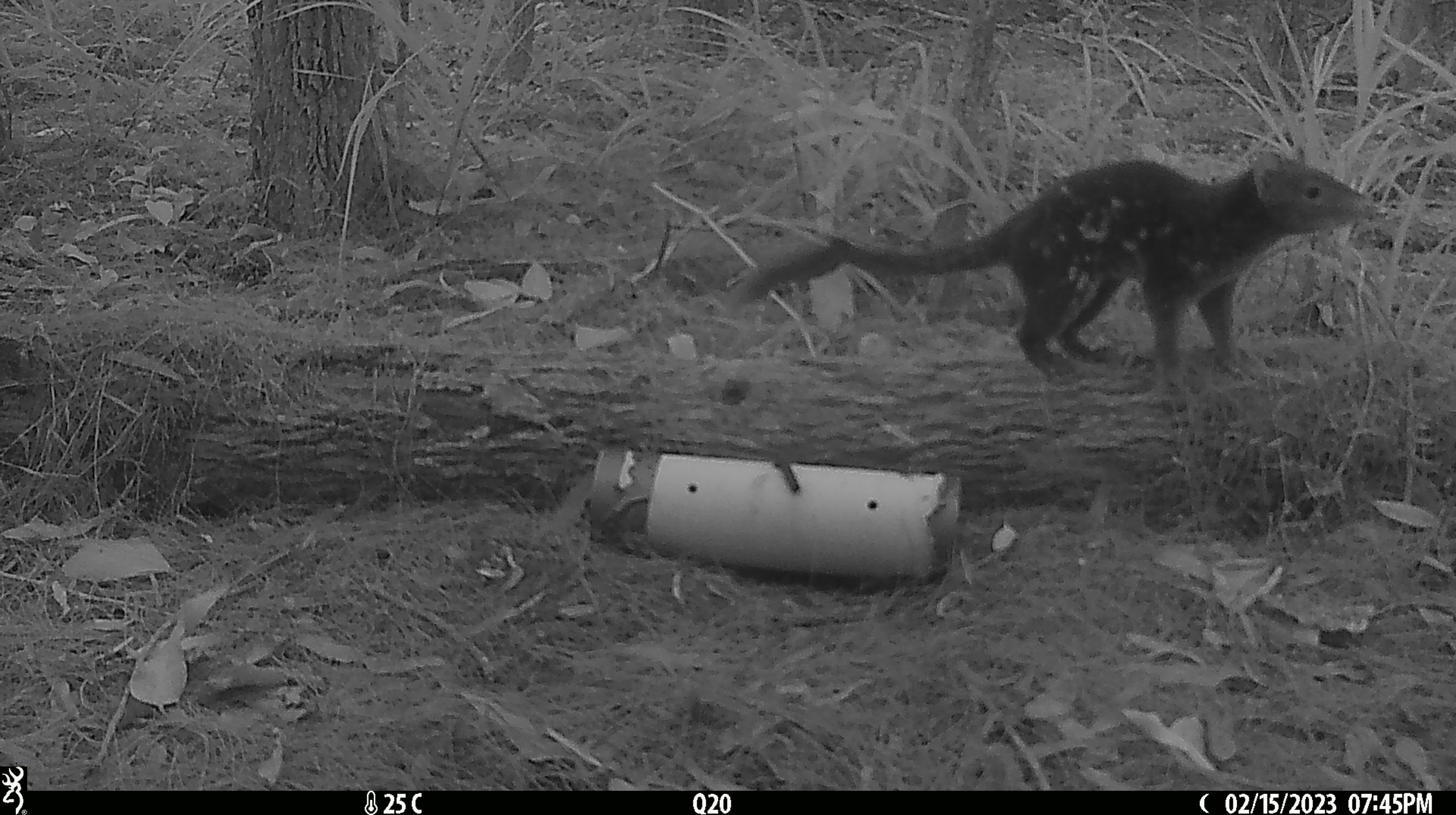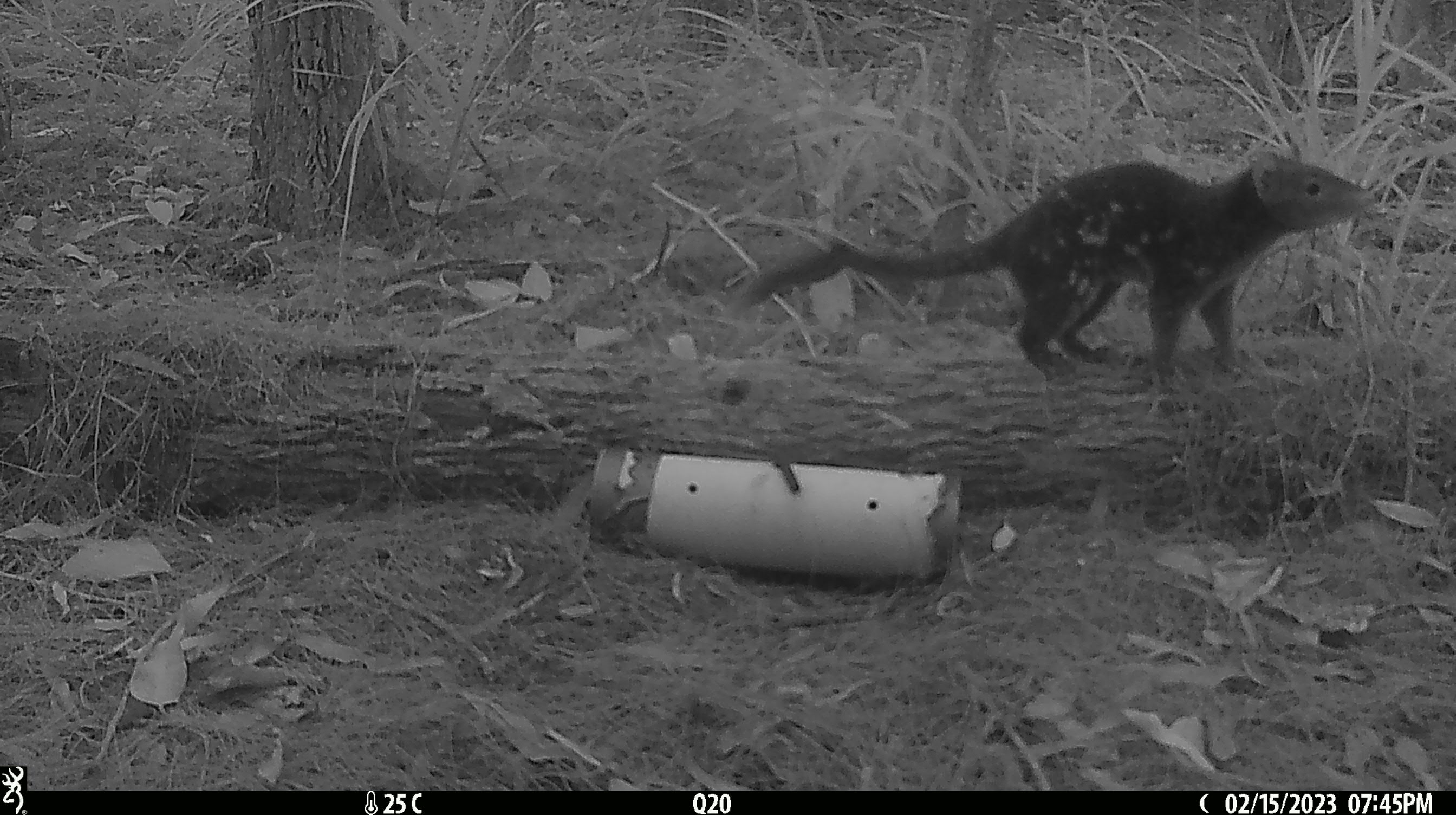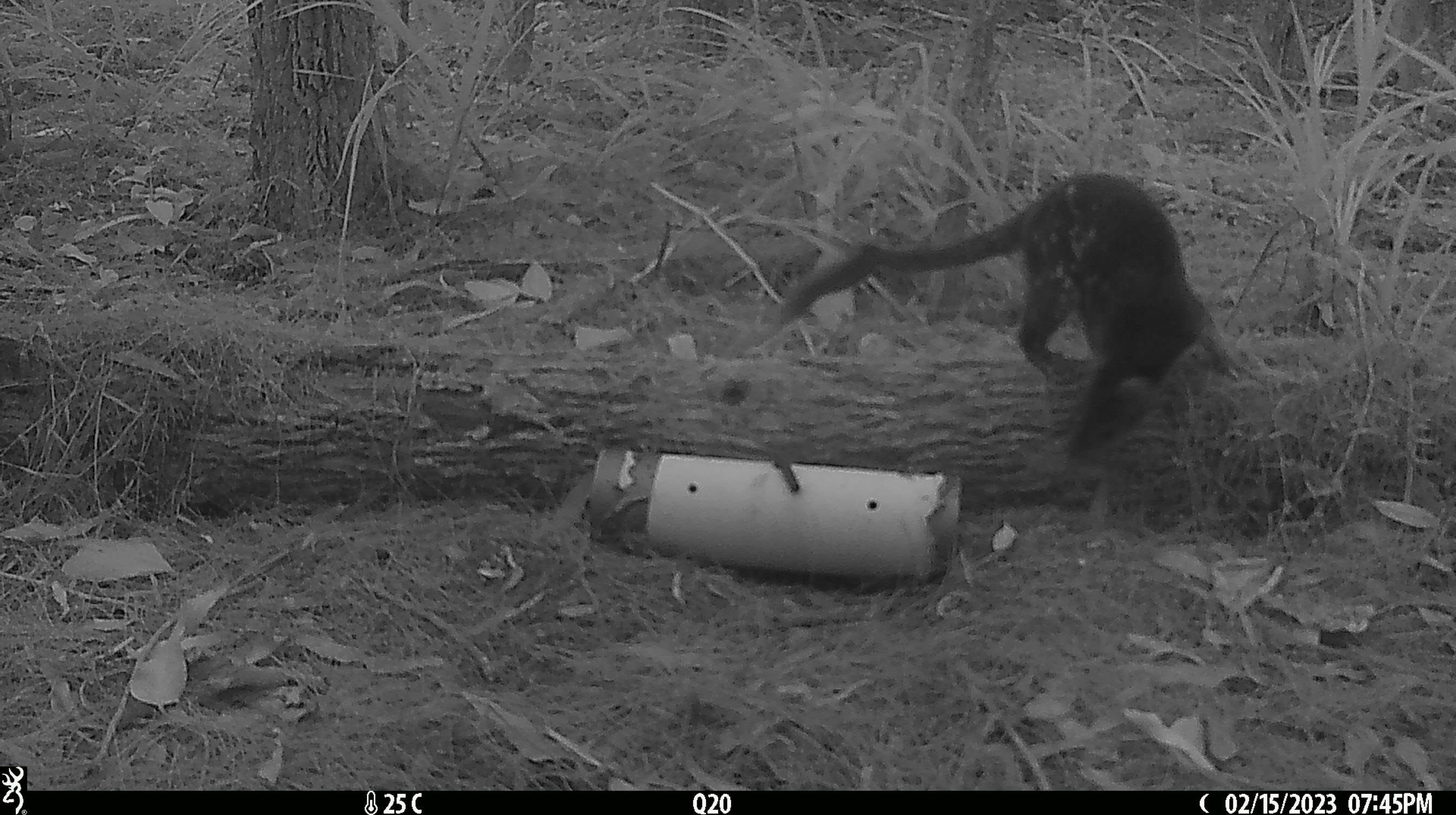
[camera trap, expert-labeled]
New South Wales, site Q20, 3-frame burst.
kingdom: Animalia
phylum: Chordata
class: Mammalia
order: Dasyuromorphia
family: Dasyuridae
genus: Dasyurus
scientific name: Dasyurus maculatus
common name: spotted-tailed quoll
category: quoll